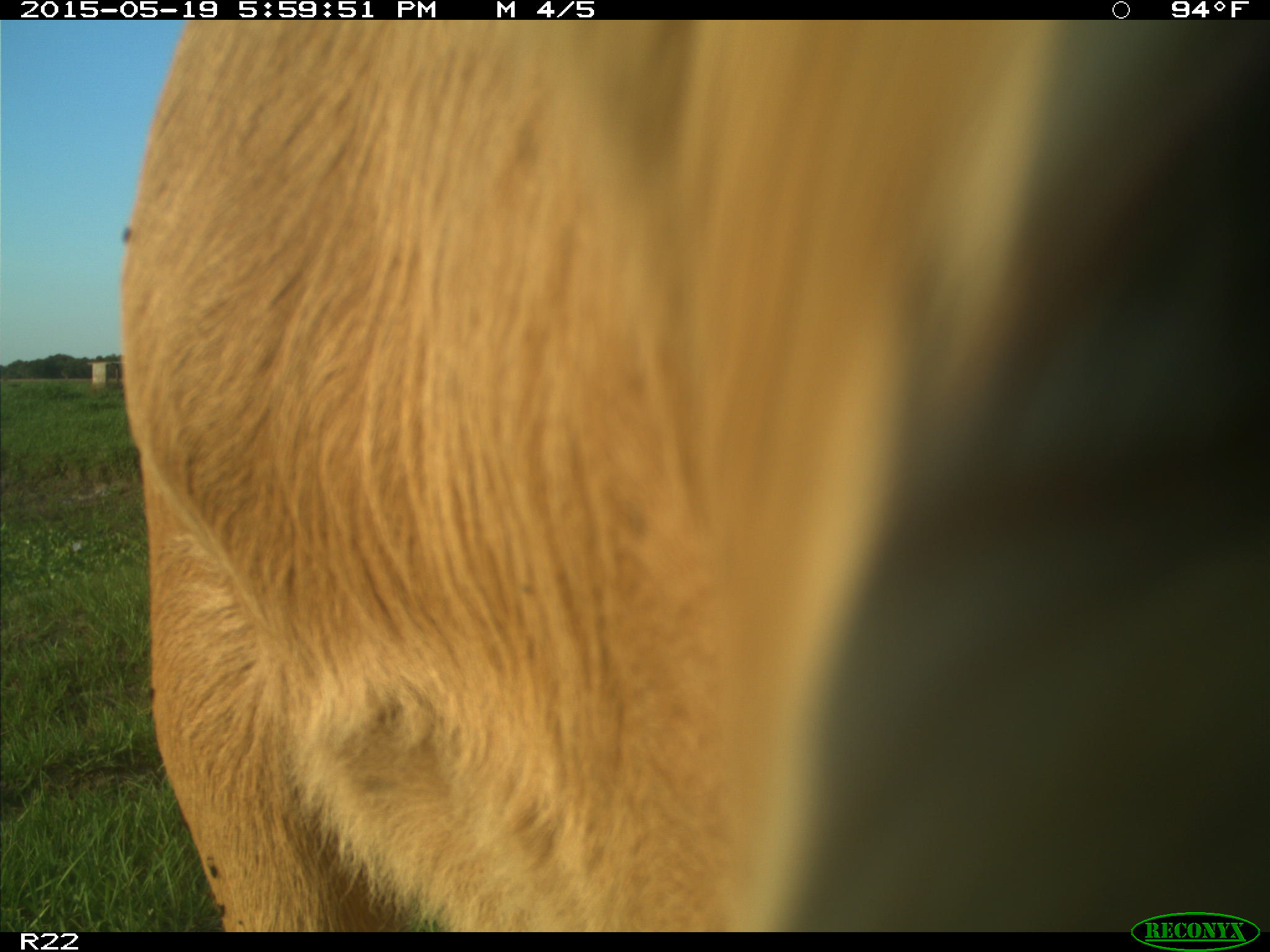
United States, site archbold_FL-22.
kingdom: Animalia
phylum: Chordata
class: Mammalia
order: Artiodactyla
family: Bovidae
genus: Bos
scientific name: Bos taurus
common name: domestic cow